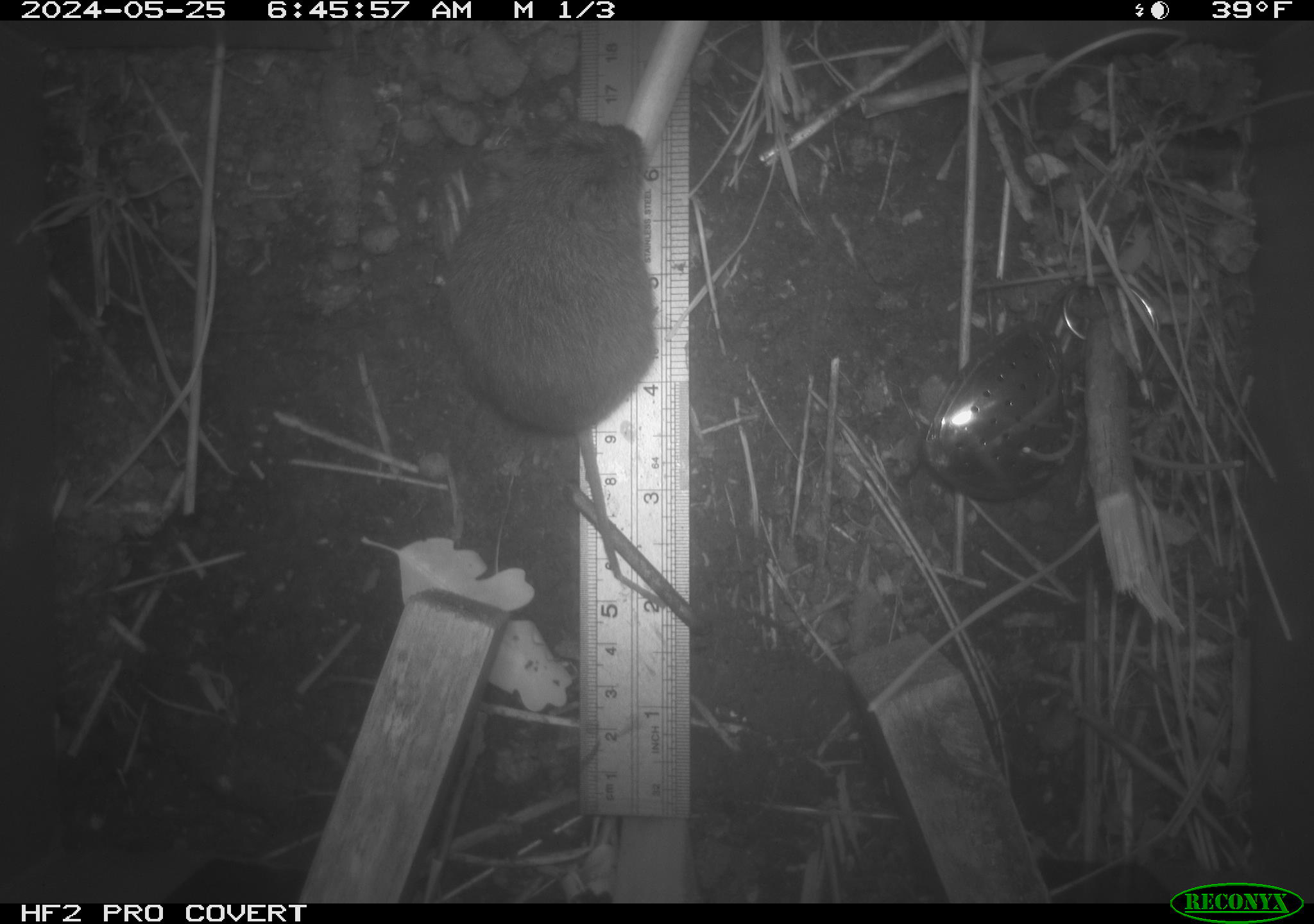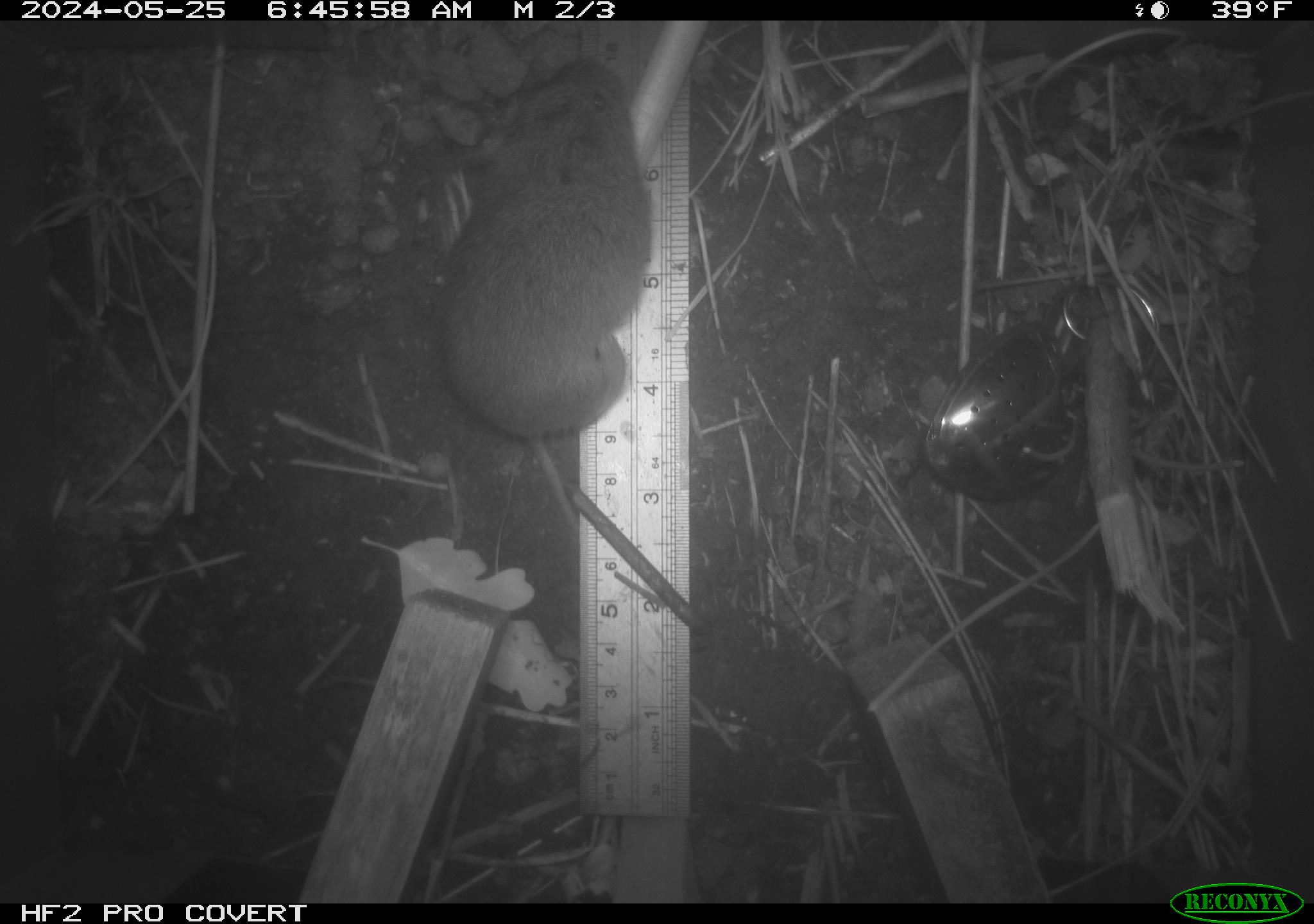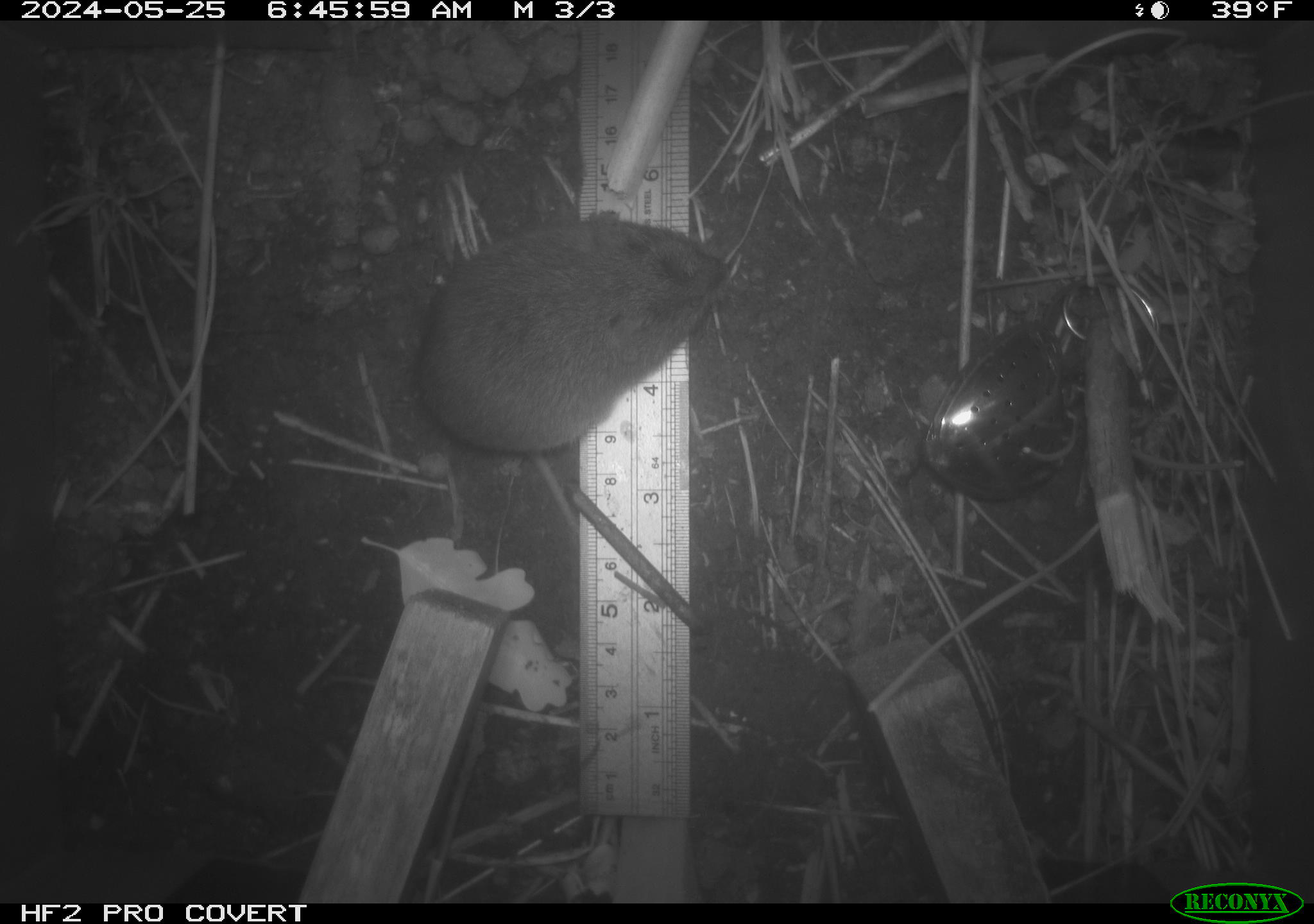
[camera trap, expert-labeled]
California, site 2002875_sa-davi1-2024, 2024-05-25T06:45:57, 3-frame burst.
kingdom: Animalia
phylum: Chordata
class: Mammalia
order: Rodentia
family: Cricetidae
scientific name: Arvicolinae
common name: voles, lemmings, and muskrats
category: arvicolinae subfamily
Arvicolinae subfamily (voles, lemmings, and muskrats) (Arvicolinae).